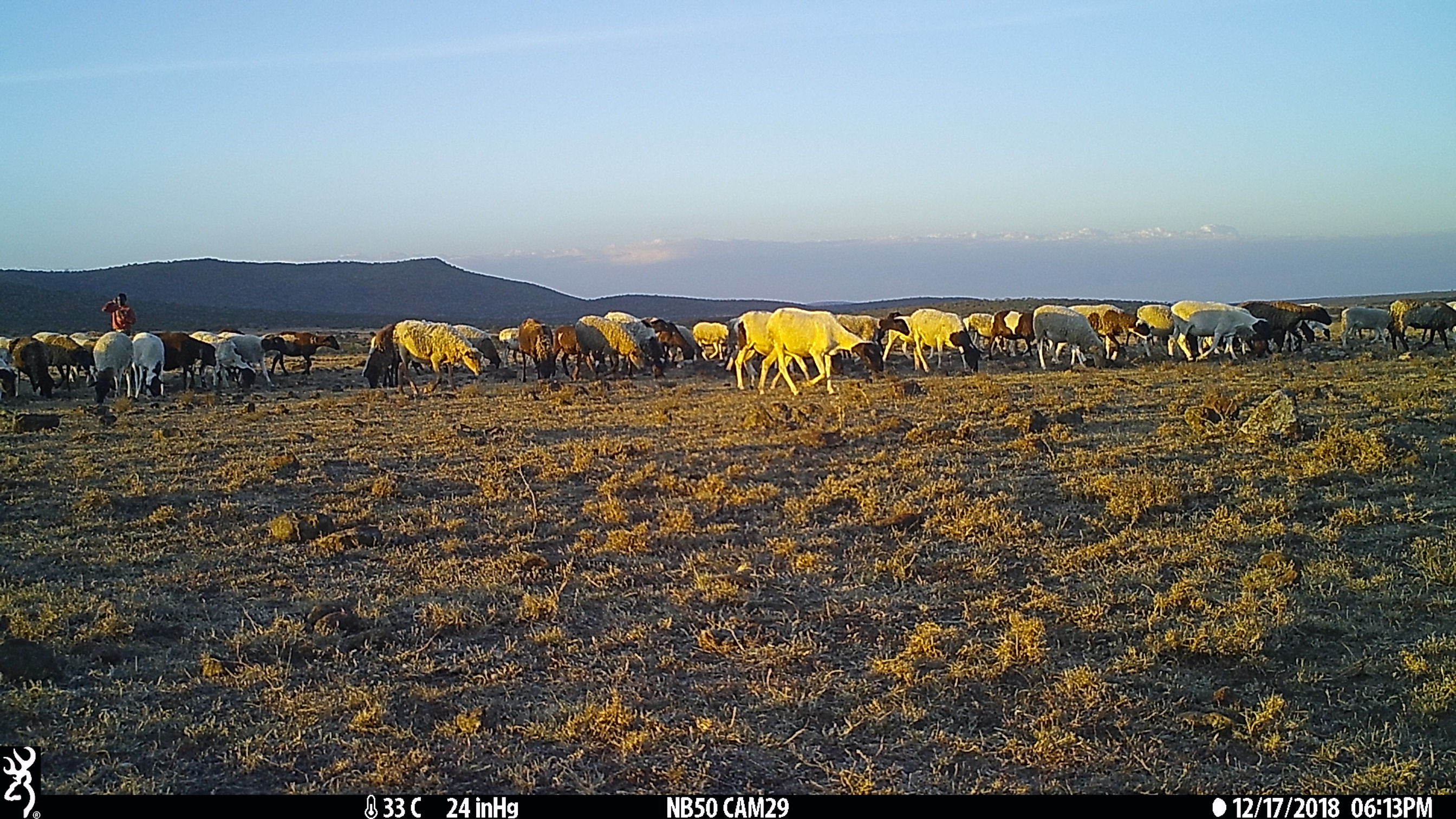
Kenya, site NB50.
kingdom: Animalia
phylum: Chordata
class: Mammalia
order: Artiodactyla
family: Bovidae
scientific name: Bovidae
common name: sheep or goat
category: shoat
Shoat (sheep or goat) (Bovidae).